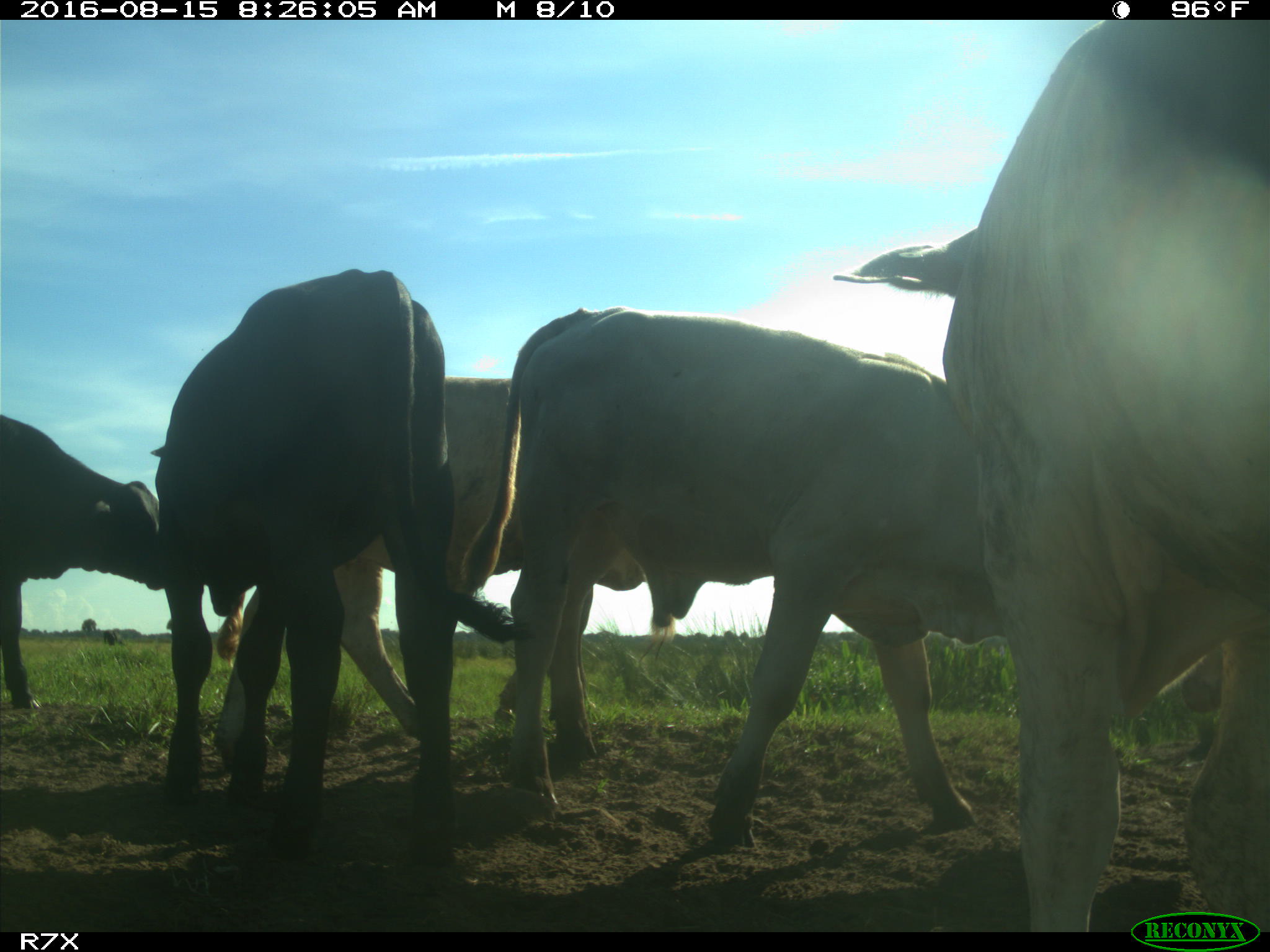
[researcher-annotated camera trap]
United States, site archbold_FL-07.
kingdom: Animalia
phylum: Chordata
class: Mammalia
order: Artiodactyla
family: Bovidae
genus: Bos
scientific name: Bos taurus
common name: domestic cow